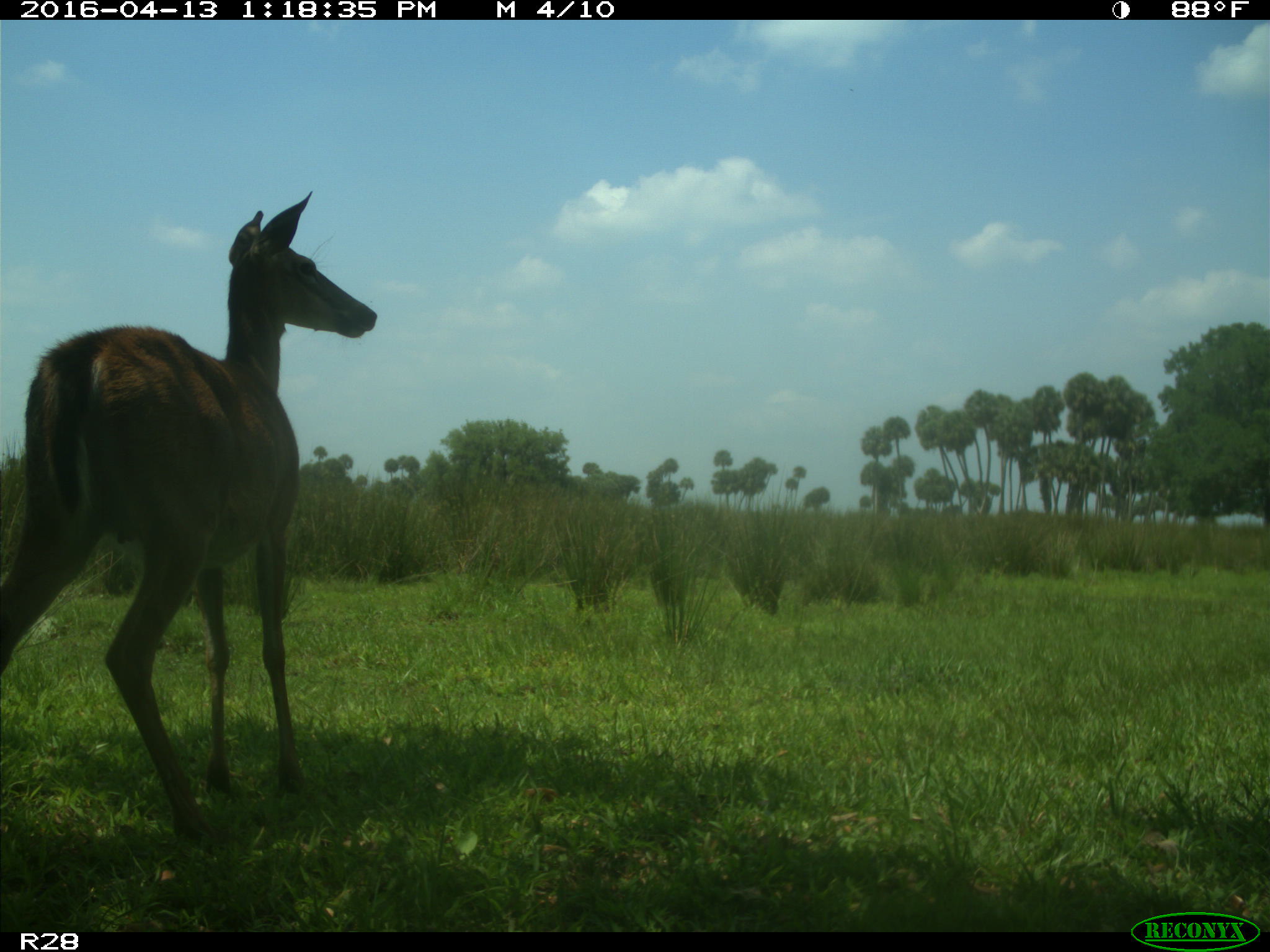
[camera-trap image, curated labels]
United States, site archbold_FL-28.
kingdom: Animalia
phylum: Chordata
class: Mammalia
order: Artiodactyla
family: Cervidae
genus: Odocoileus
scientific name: Odocoileus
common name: deer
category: unidentified deer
Unidentified deer (deer) (Odocoileus).